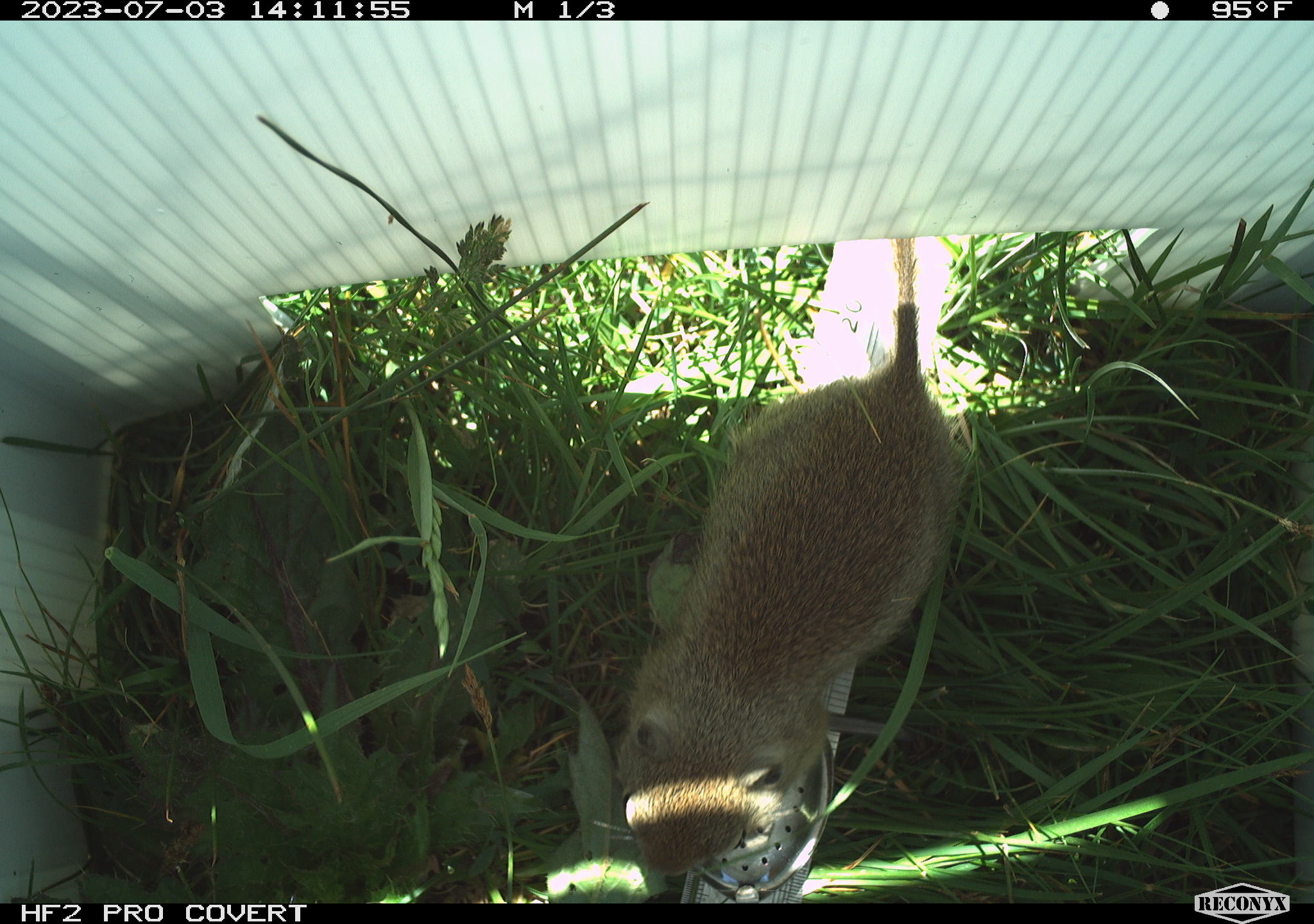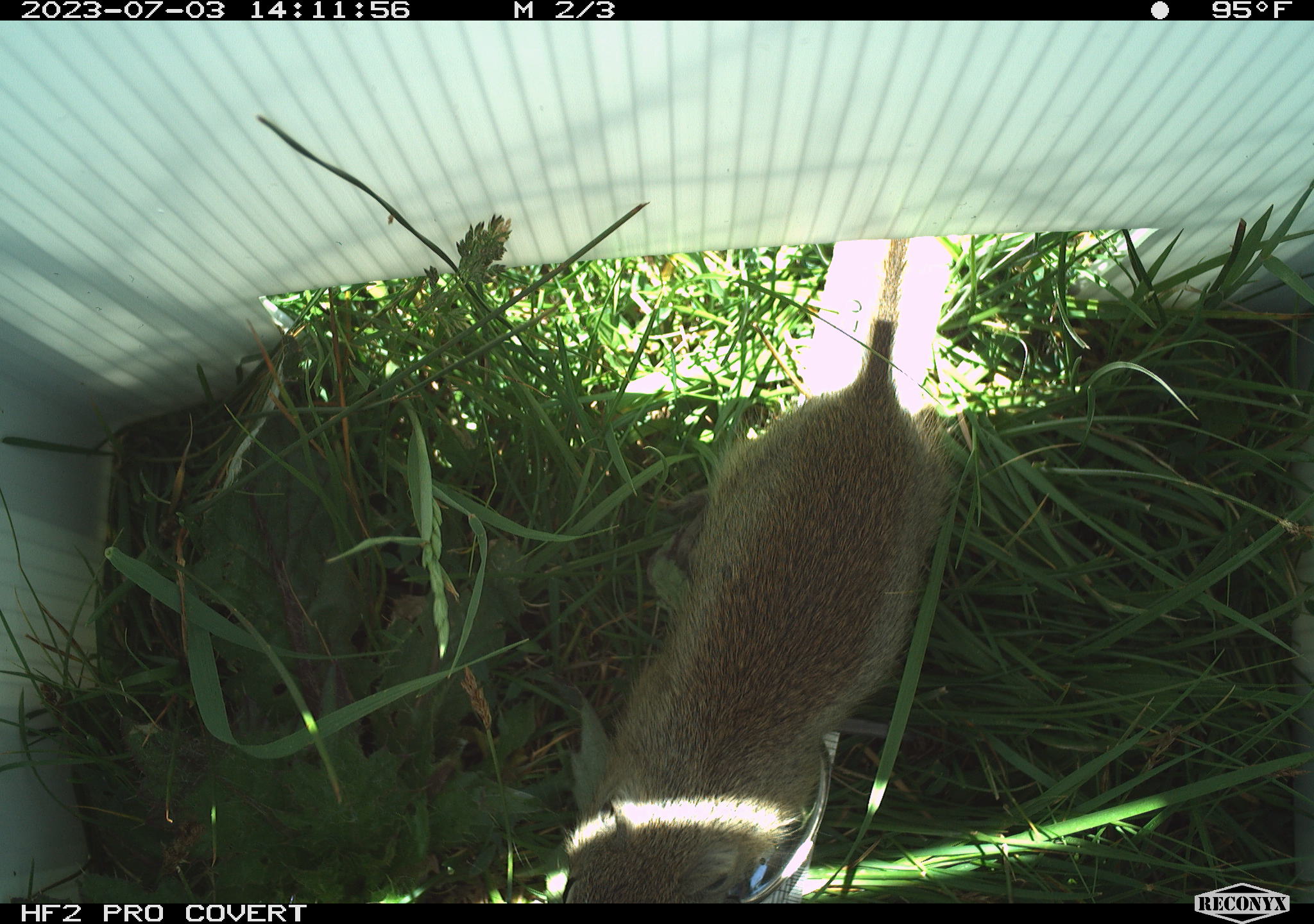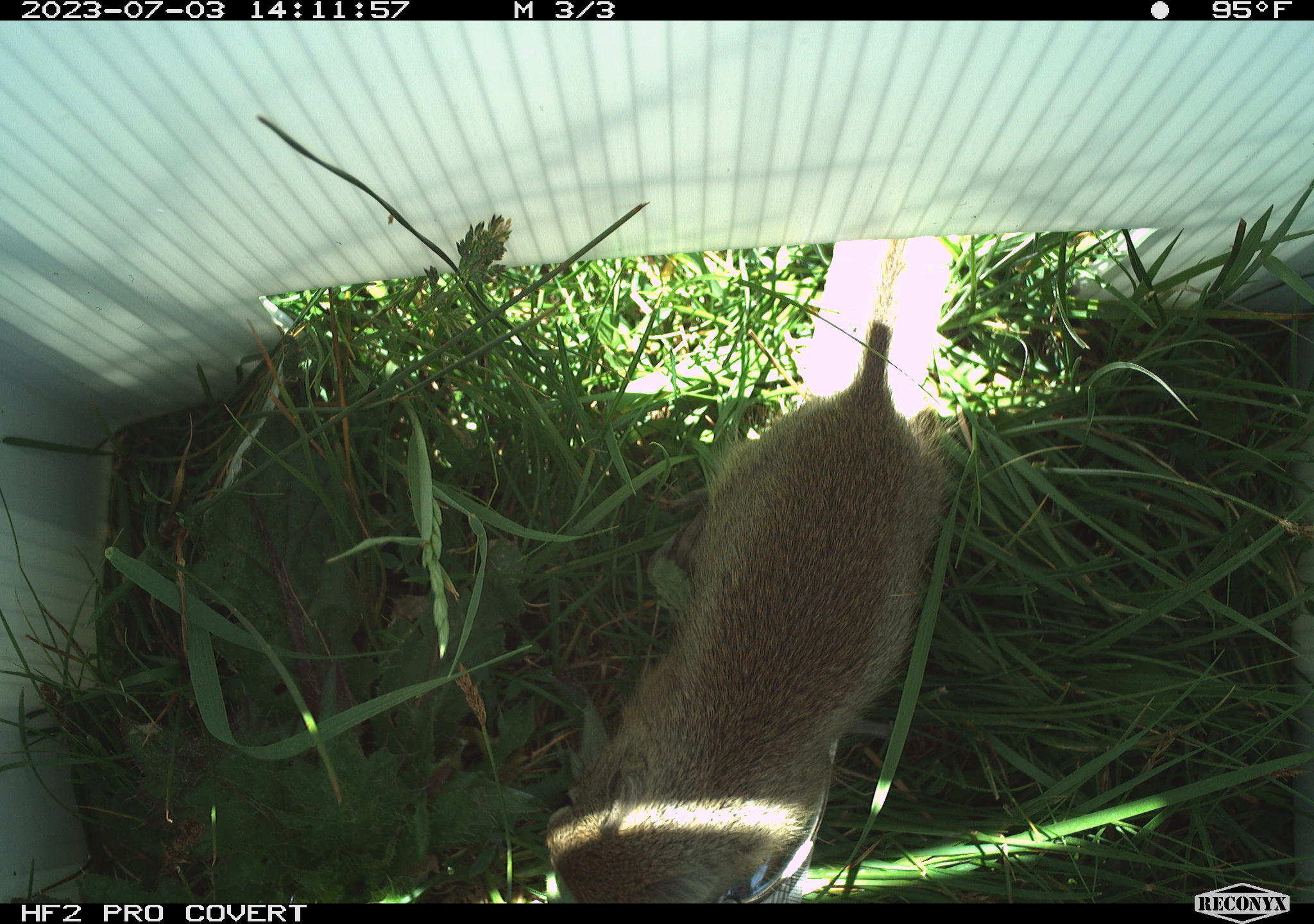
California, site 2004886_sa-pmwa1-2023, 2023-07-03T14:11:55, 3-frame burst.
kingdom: Animalia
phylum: Chordata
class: Mammalia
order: Rodentia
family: Sciuridae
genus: Urocitellus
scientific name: Urocitellus beldingi beldingi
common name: belding's ground squirrel